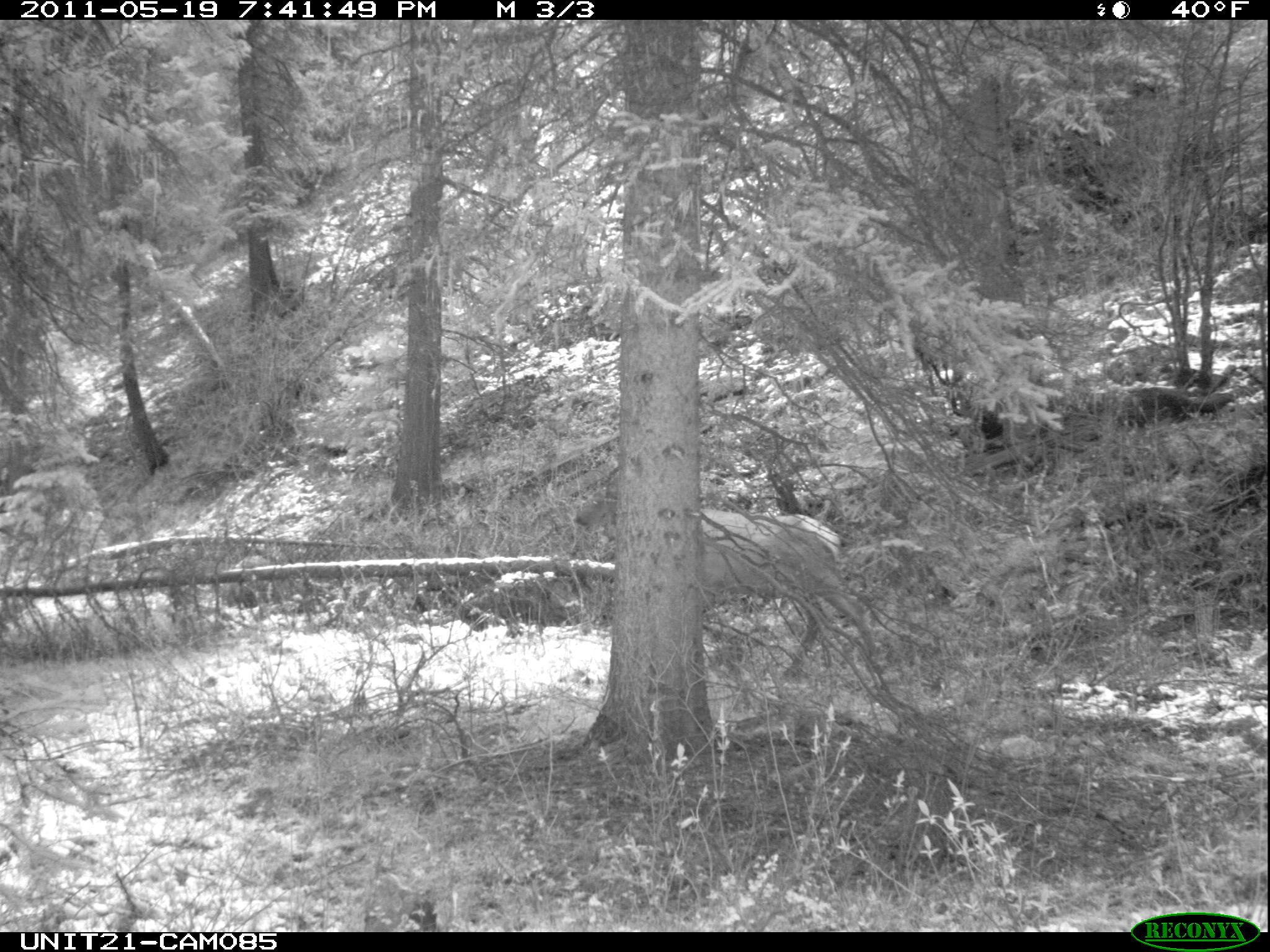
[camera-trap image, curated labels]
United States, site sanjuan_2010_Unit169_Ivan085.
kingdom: Animalia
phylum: Chordata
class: Mammalia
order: Artiodactyla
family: Cervidae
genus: Cervus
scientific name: Cervus elaphus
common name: red deer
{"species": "Cervus elaphus (red deer)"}